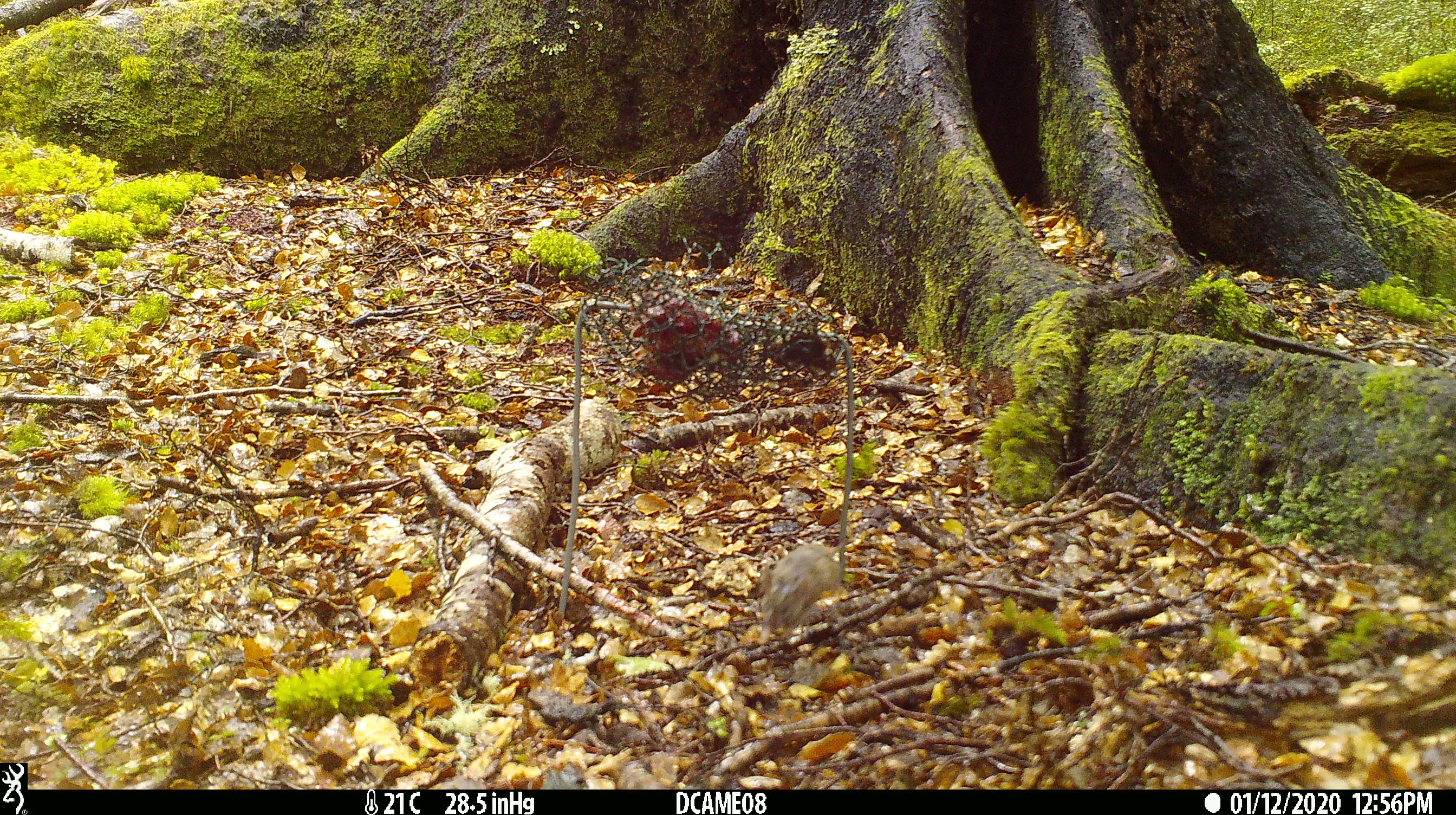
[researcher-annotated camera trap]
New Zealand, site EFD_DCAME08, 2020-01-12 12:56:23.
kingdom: Animalia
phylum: Chordata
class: Mammalia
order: Rodentia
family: Muridae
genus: Mus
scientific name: Mus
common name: mouse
Mouse (Mus).